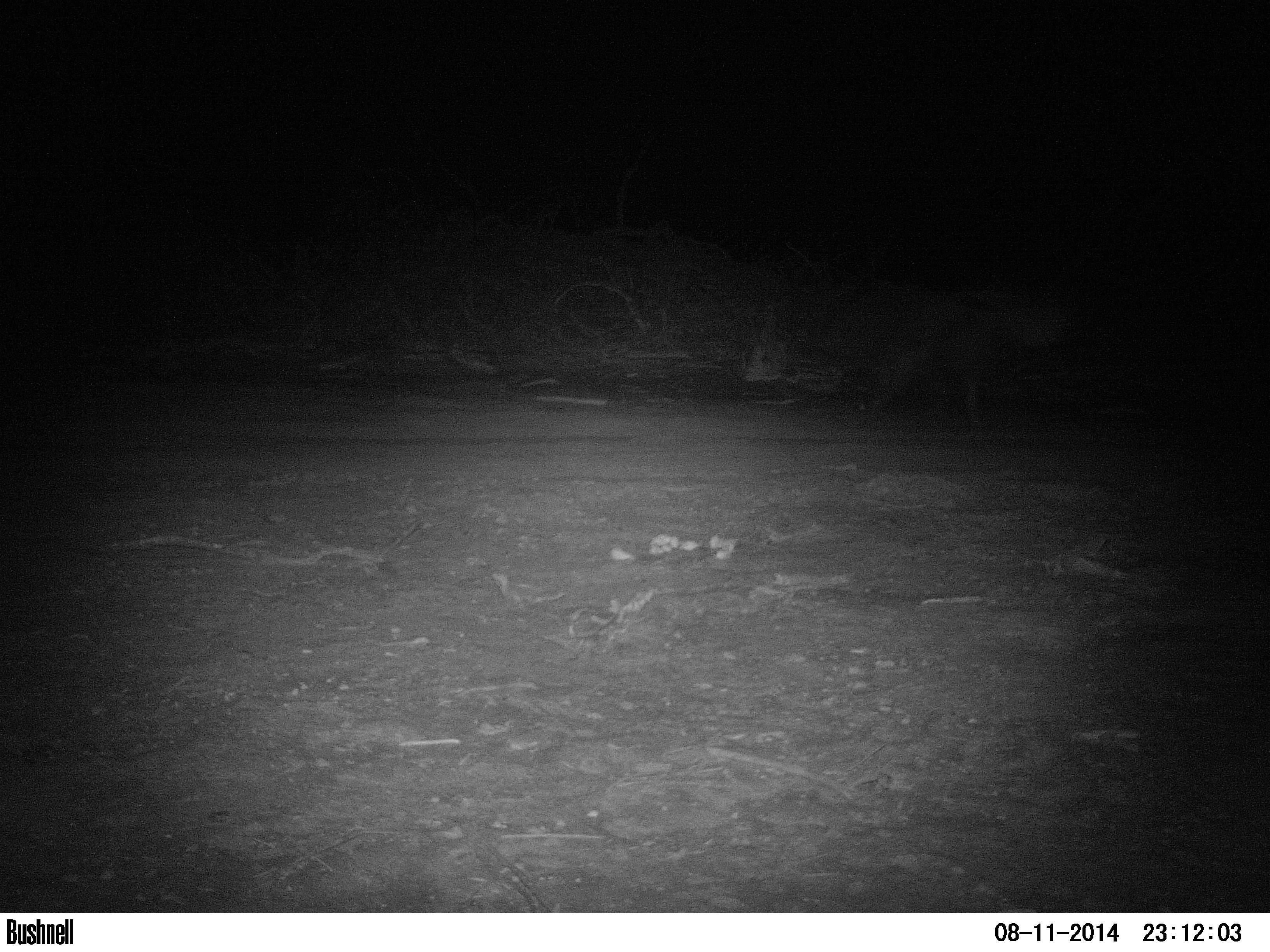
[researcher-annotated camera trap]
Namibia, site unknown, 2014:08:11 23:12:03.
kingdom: Animalia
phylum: Chordata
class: Mammalia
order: Carnivora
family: Hyaenidae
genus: Parahyaena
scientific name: Parahyaena brunnea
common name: brown hyena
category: hyaena brunnea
Hyaena brunnea (brown hyena) (Parahyaena brunnea).